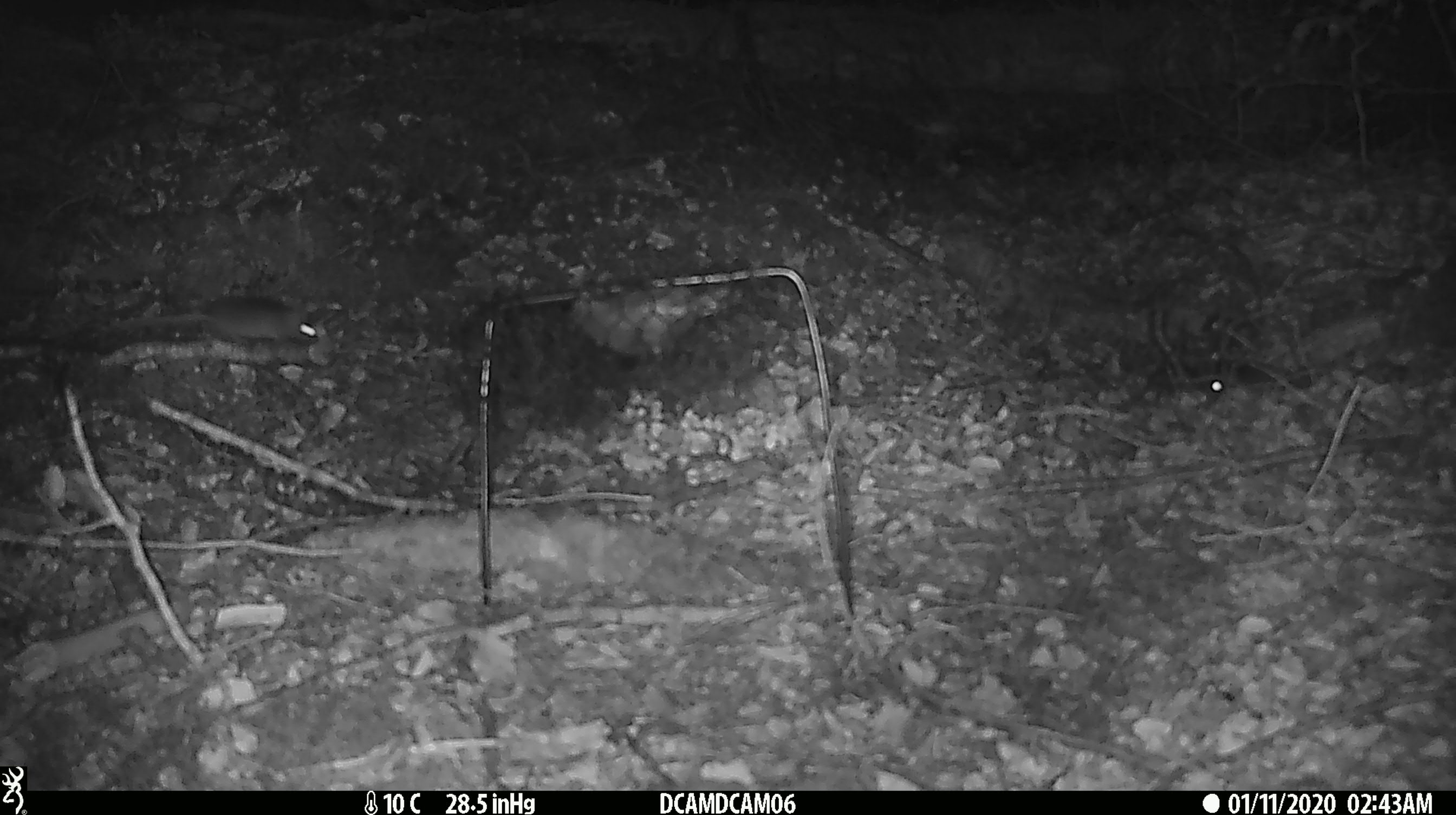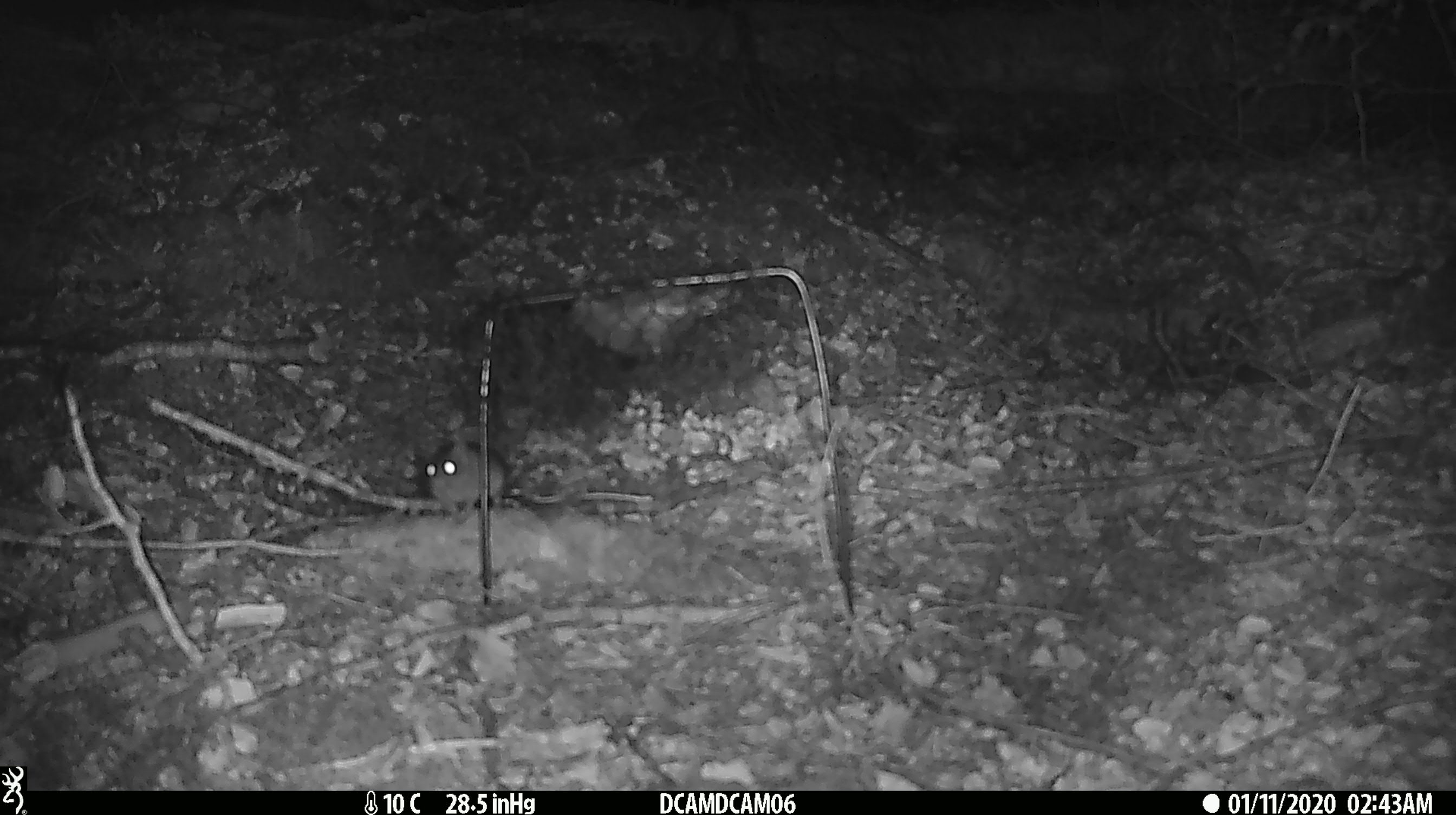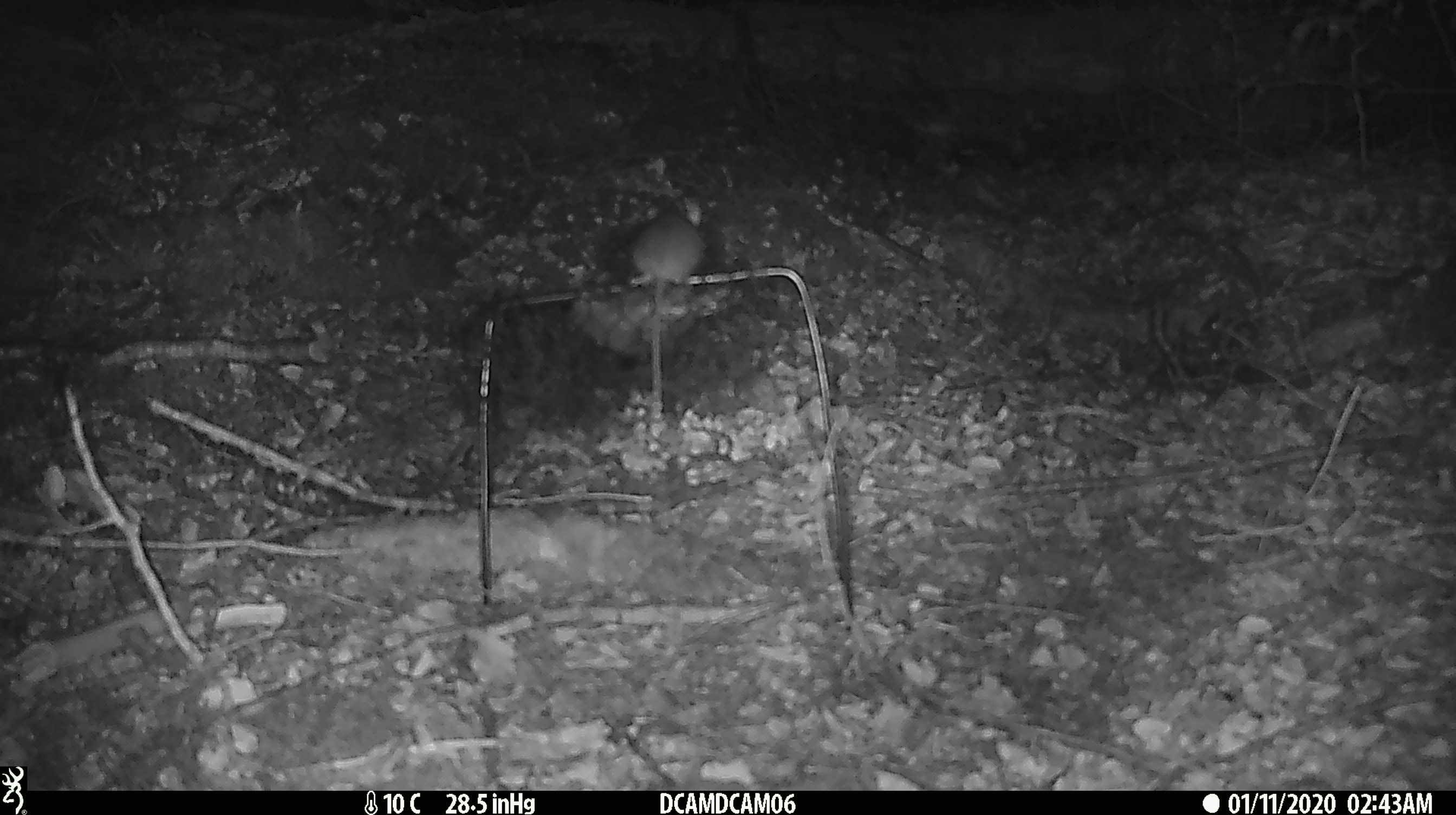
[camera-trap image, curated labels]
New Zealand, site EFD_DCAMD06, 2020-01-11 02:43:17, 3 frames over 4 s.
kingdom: Animalia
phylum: Chordata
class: Mammalia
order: Rodentia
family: Muridae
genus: Mus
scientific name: Mus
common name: mouse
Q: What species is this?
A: Mouse (Mus).